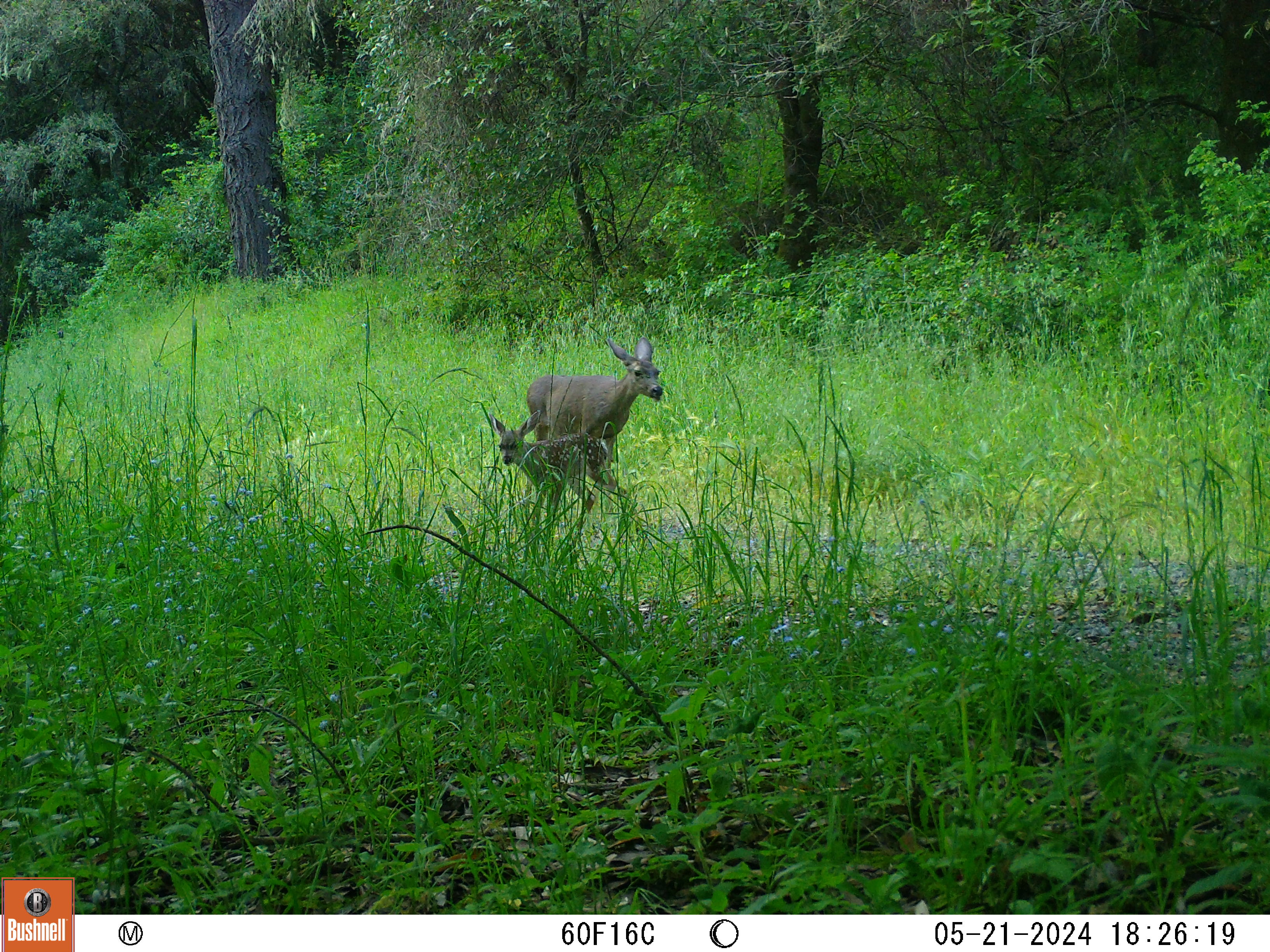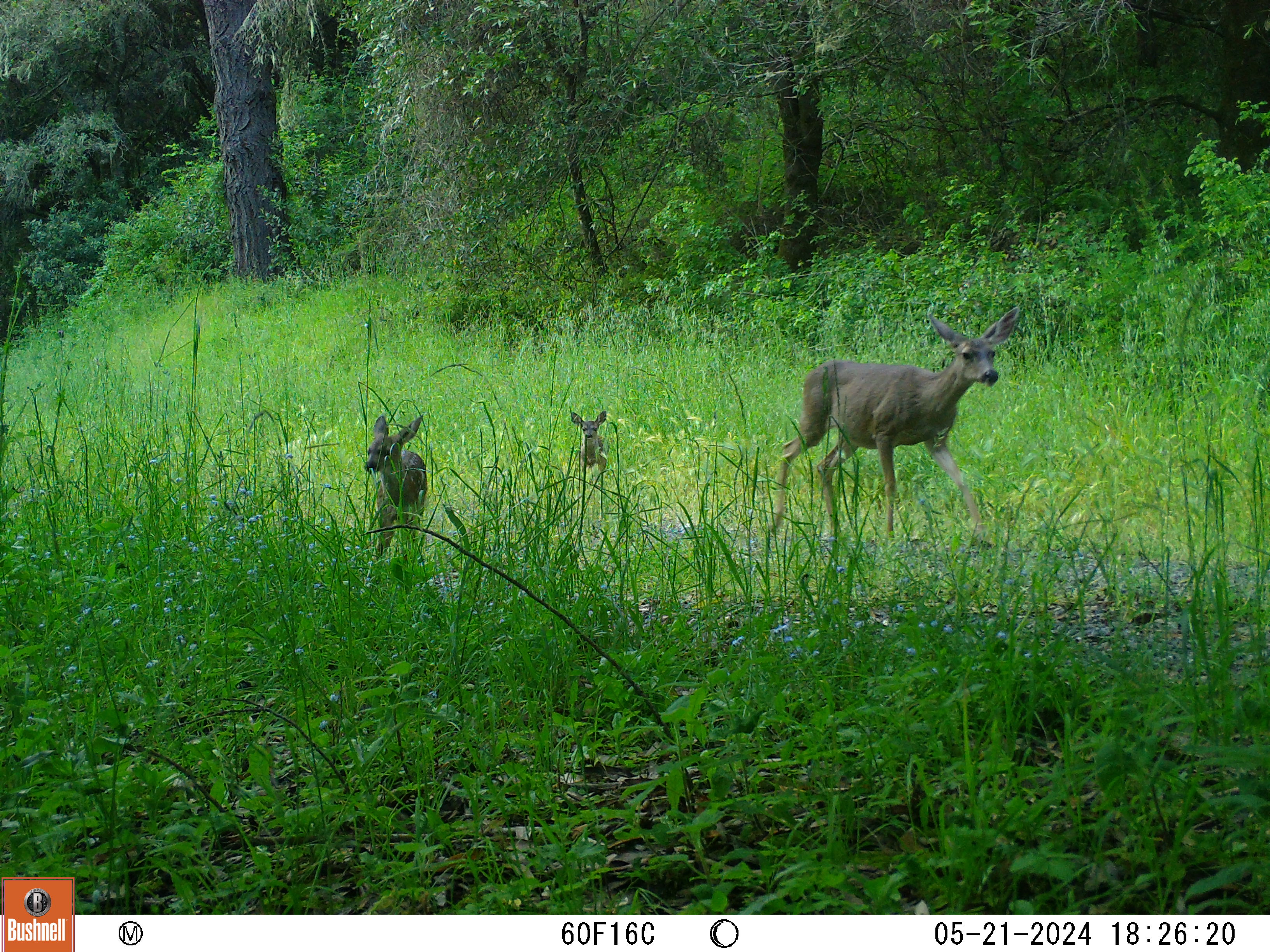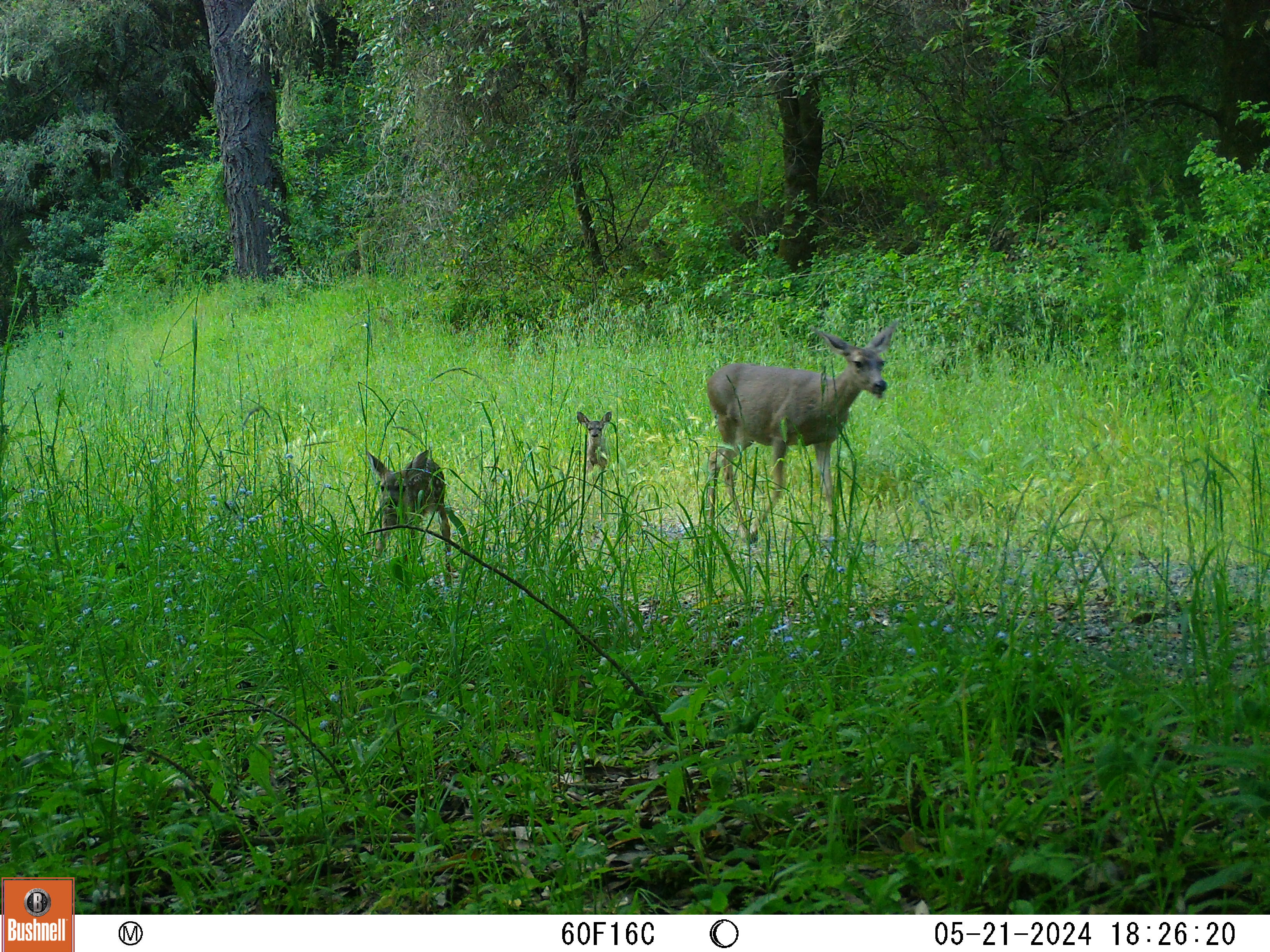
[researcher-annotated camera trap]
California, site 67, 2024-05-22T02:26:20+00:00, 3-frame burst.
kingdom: Animalia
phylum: Chordata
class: Mammalia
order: Artiodactyla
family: Cervidae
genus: Odocoileus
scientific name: Odocoileus hemionus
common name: mule deer